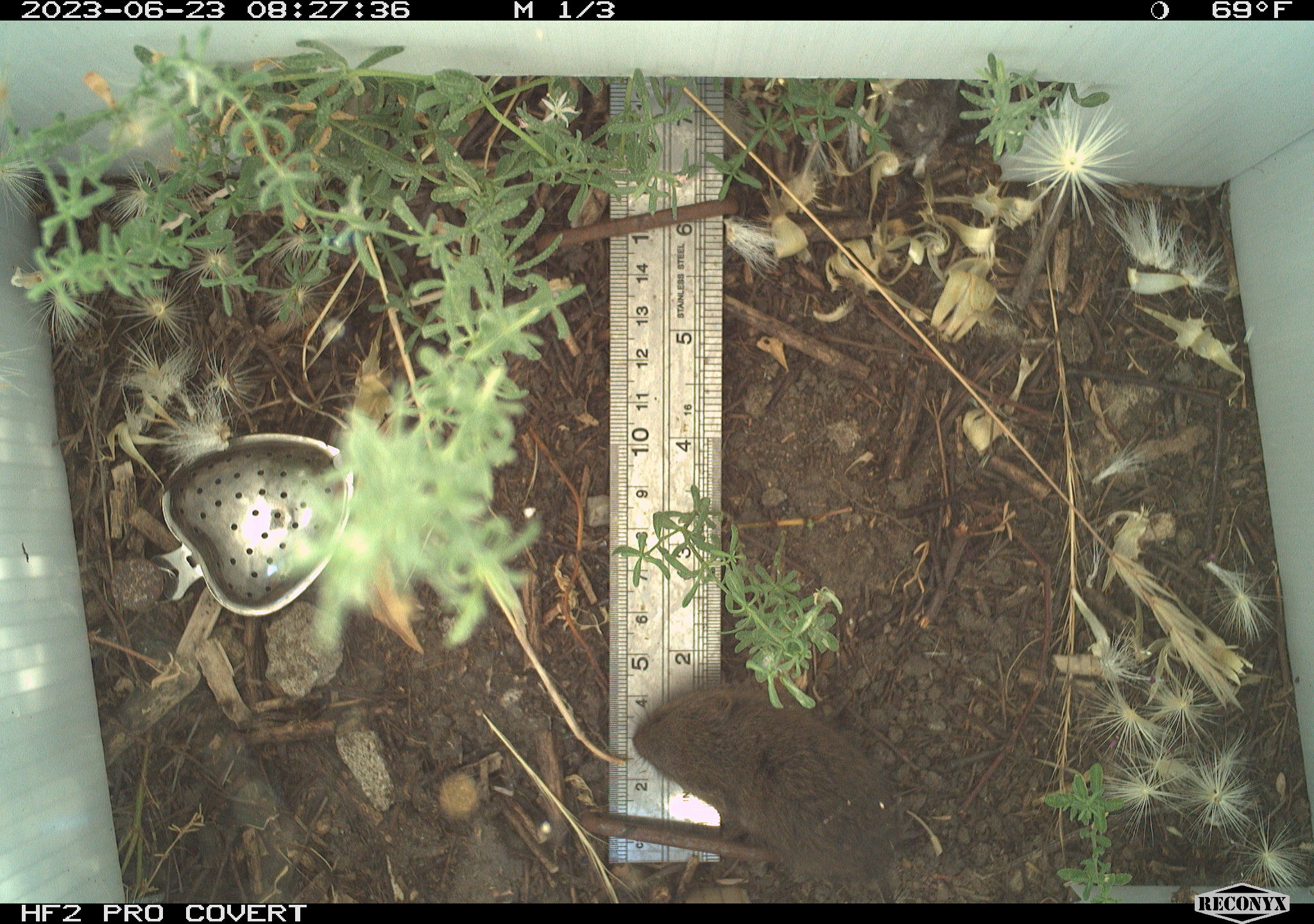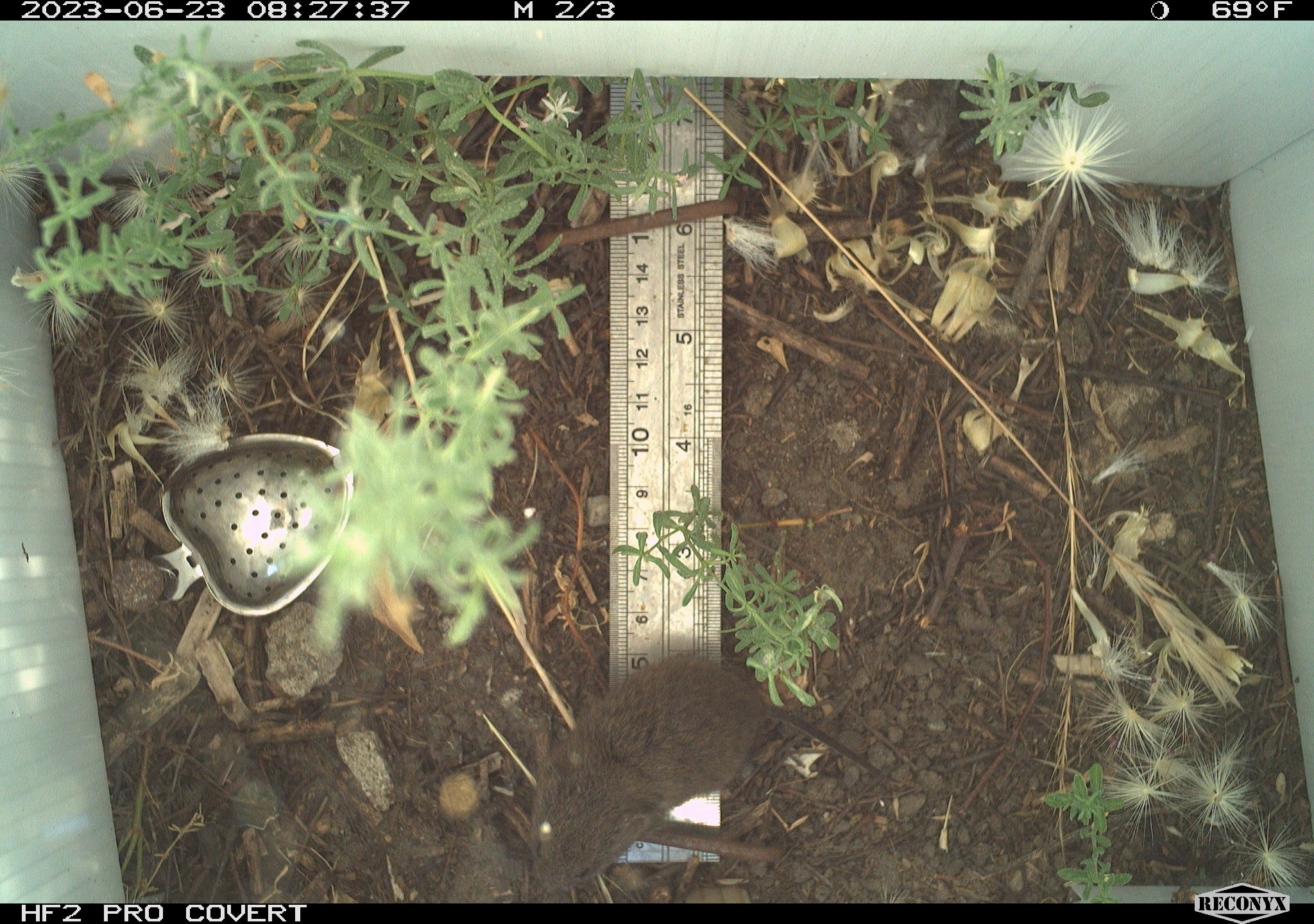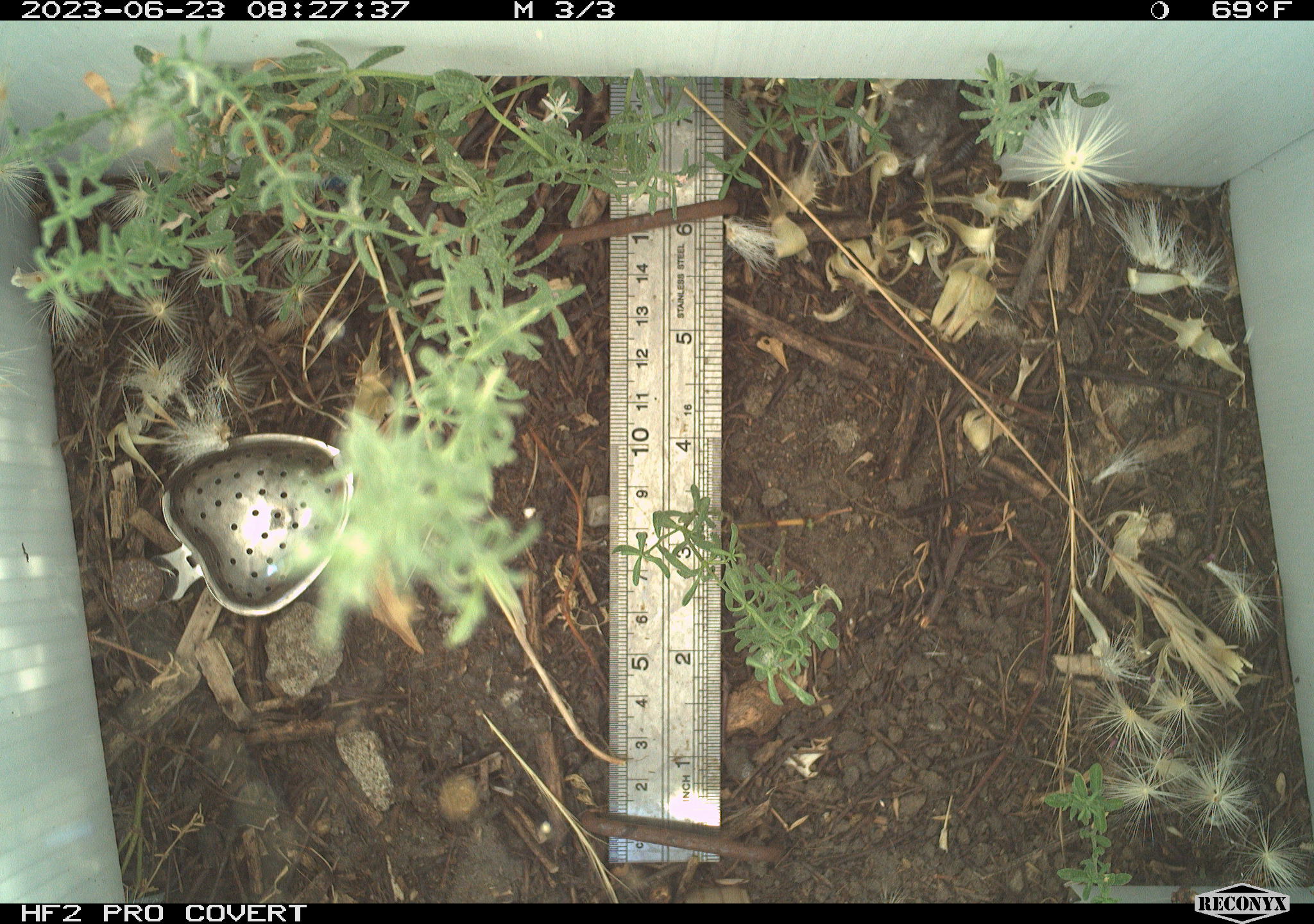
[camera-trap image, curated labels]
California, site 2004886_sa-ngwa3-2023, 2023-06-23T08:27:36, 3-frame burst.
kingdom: Animalia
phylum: Chordata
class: Mammalia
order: Rodentia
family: Cricetidae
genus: Microtus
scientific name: Microtus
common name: meadow vole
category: microtus species